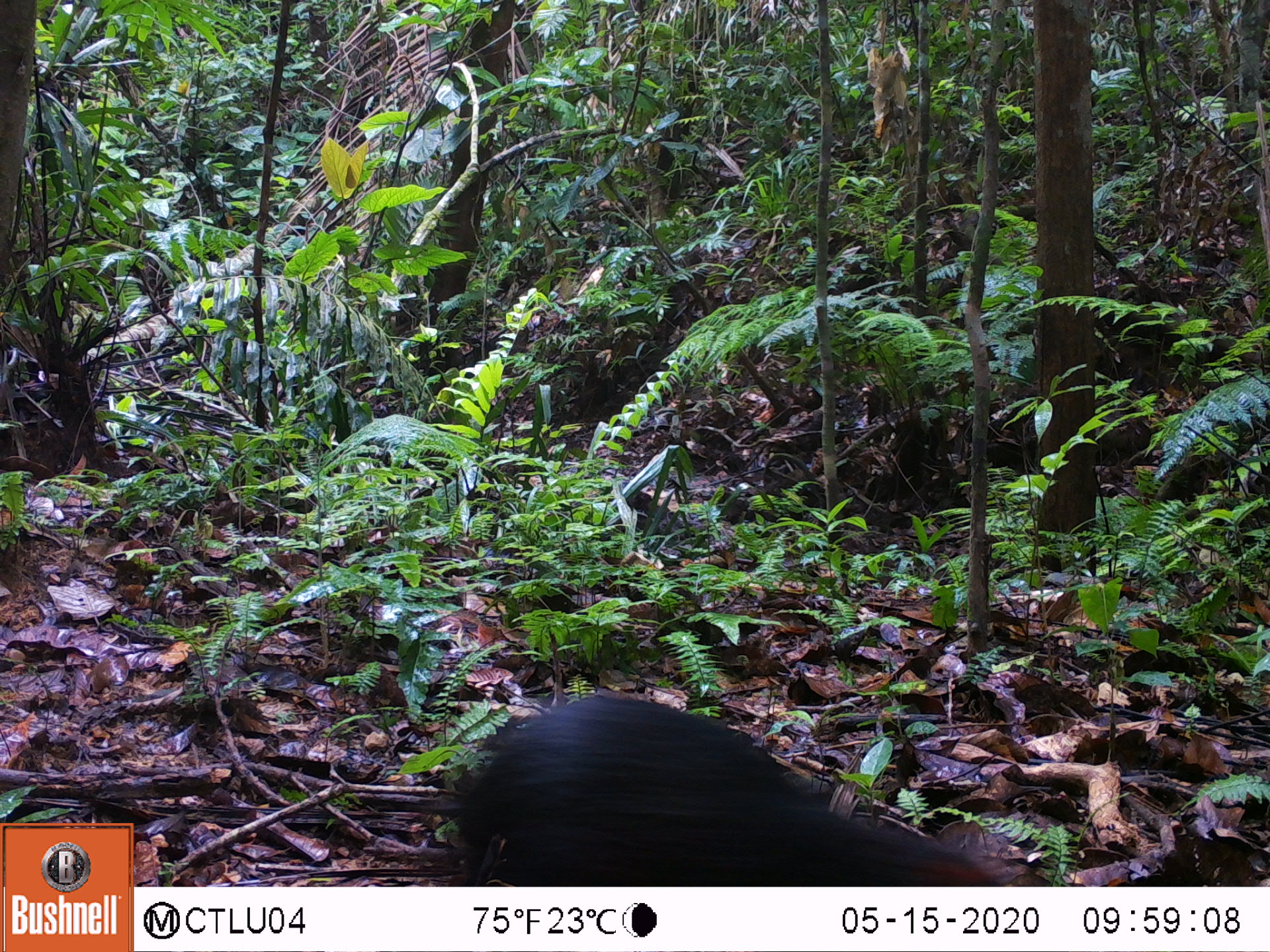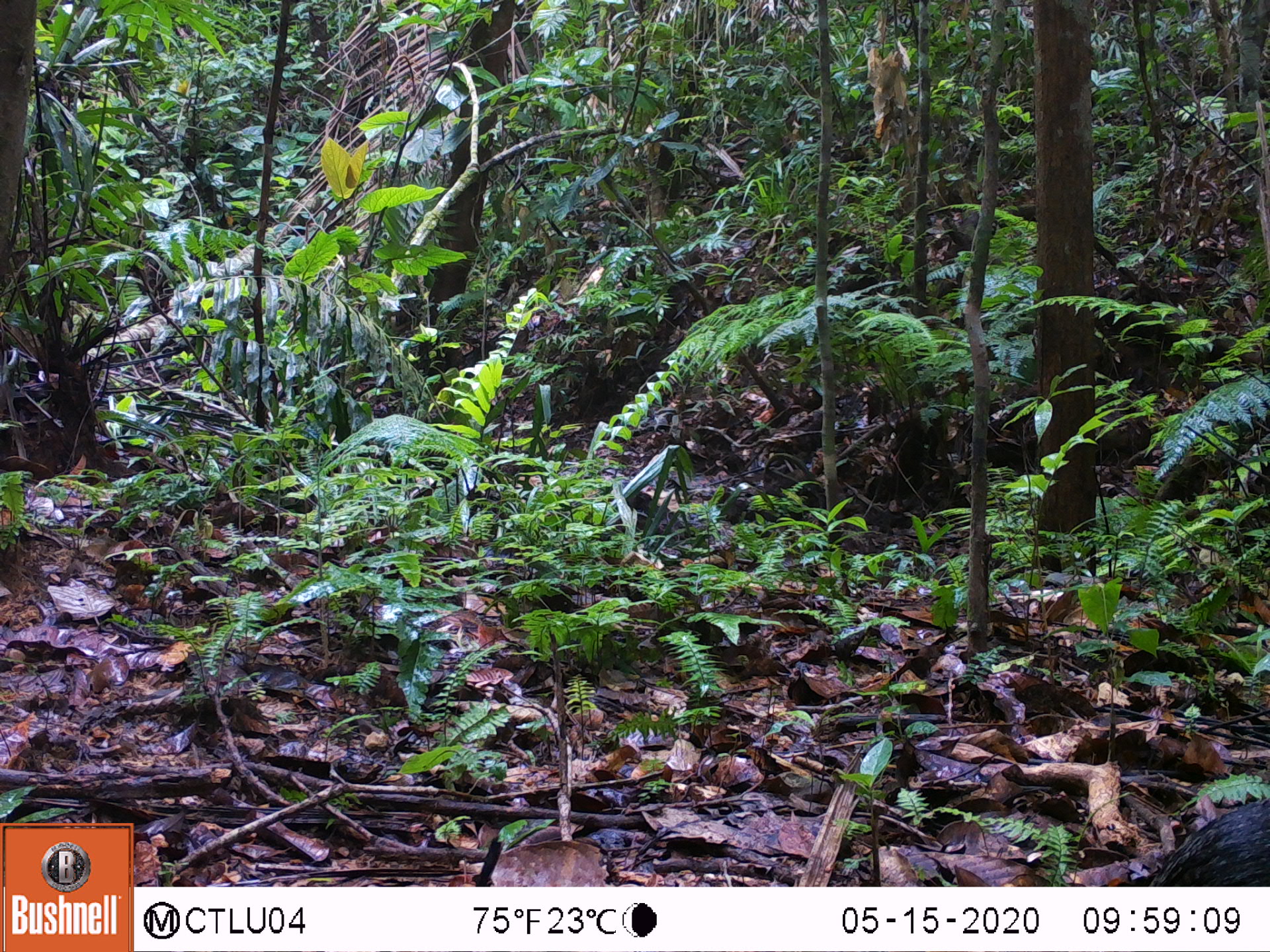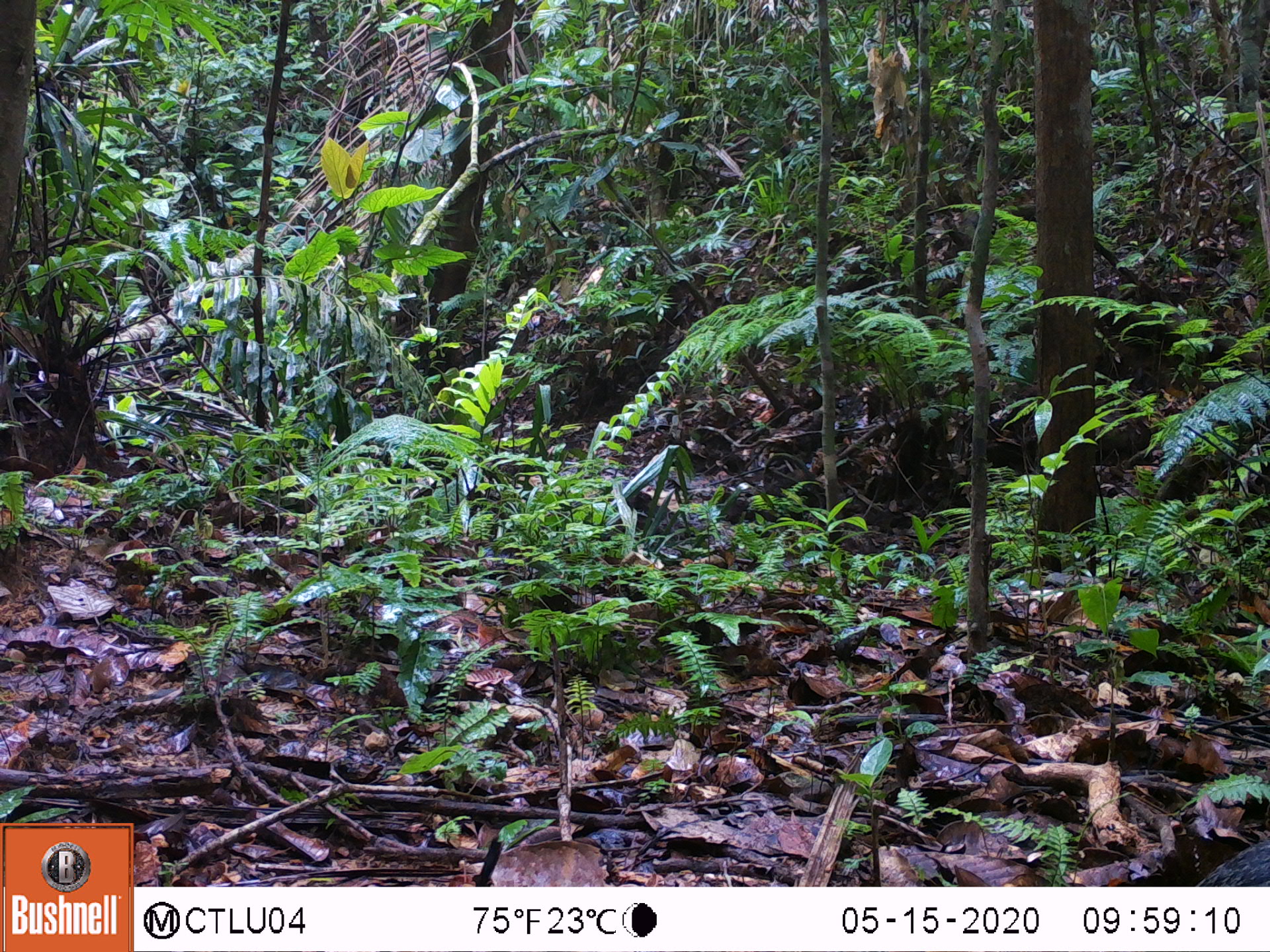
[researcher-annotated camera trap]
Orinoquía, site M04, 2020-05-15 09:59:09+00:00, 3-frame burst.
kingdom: Animalia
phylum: Chordata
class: Mammalia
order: Rodentia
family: Dasyproctidae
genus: Dasyprocta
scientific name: Dasyprocta fuliginosa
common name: black agouti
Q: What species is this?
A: Black agouti (Dasyprocta fuliginosa).